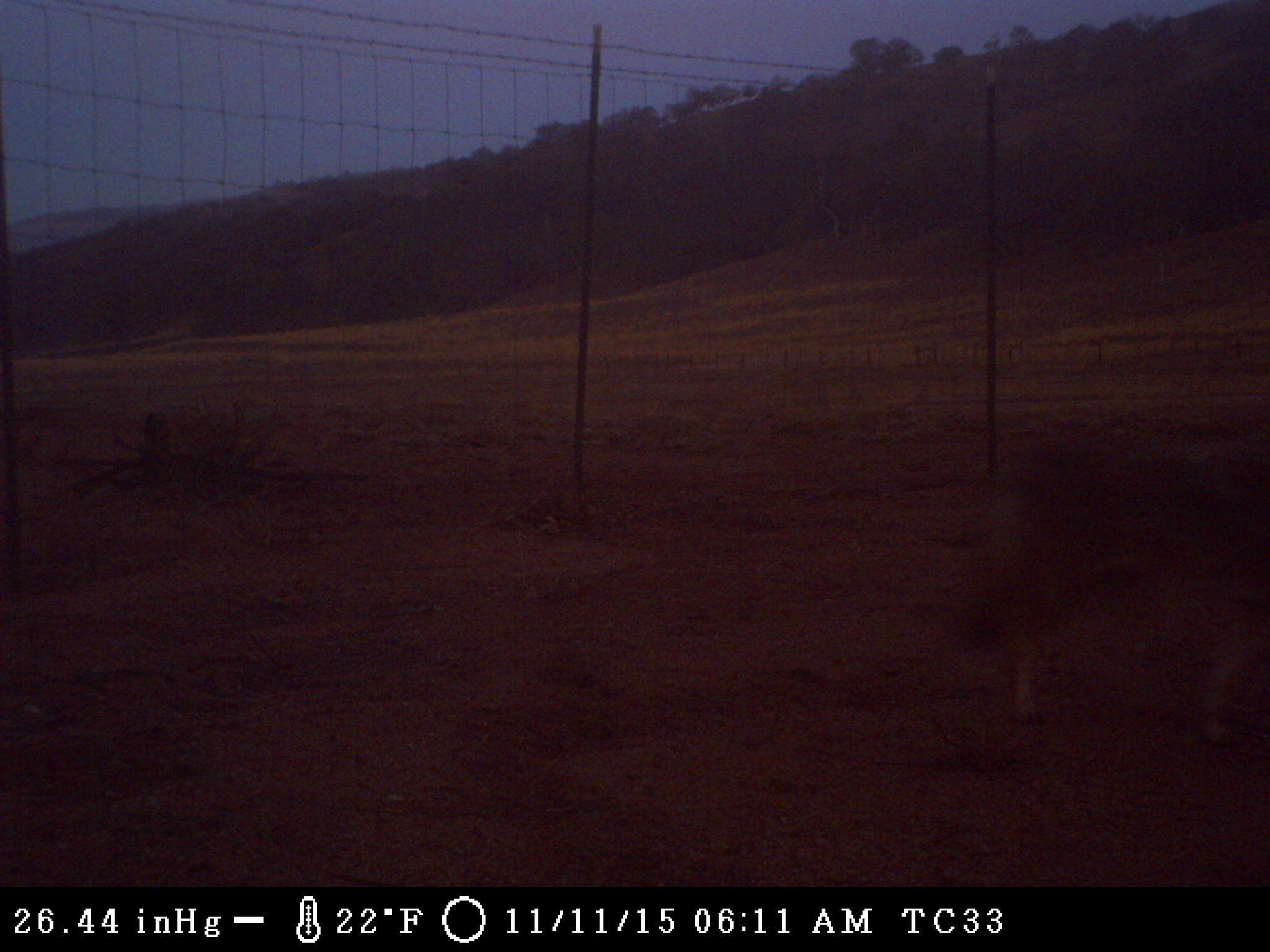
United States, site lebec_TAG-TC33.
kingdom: Animalia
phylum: Chordata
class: Mammalia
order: Carnivora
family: Canidae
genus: Canis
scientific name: Canis latrans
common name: coyote